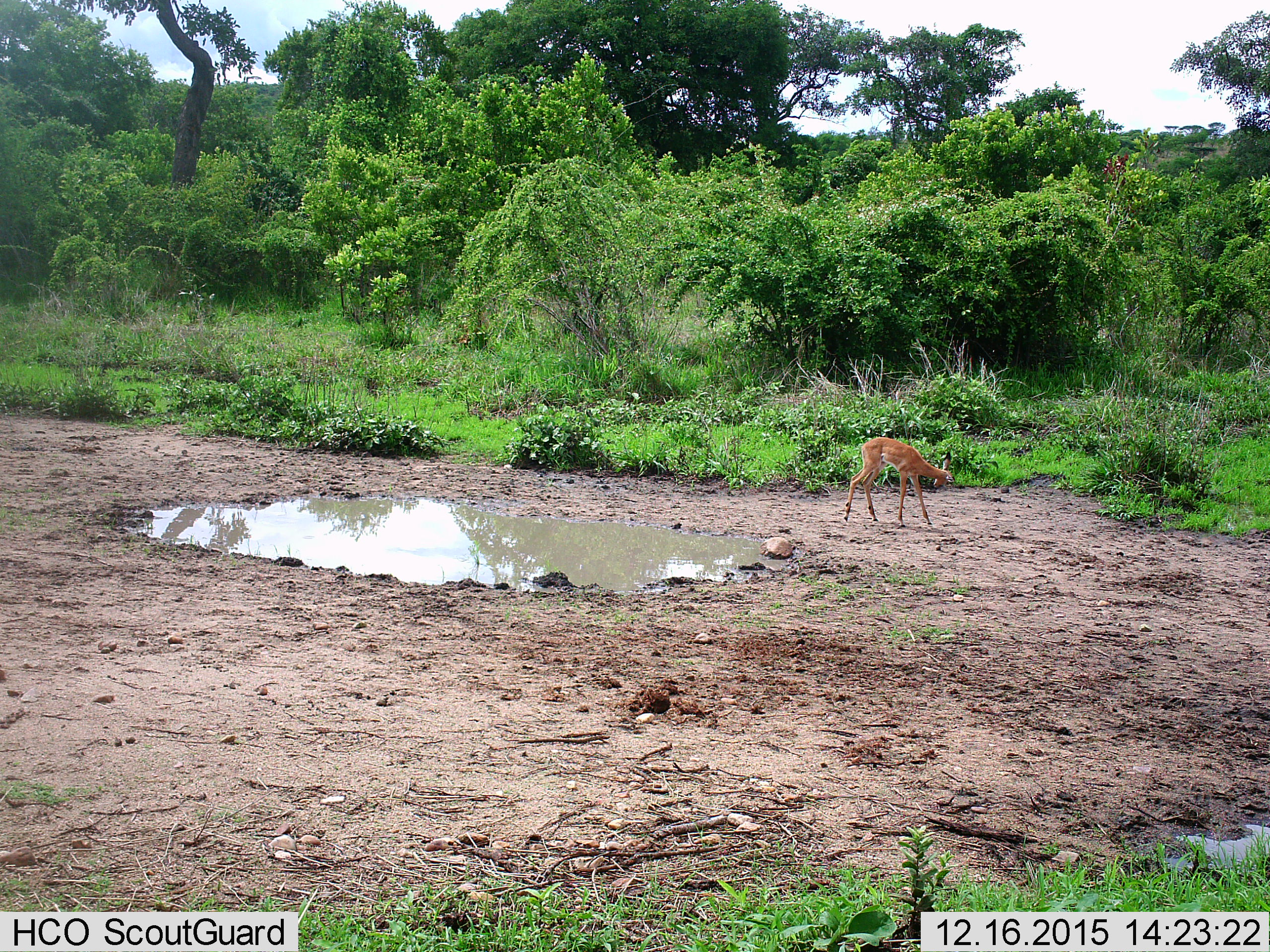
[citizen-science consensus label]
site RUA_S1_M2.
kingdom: Animalia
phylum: Chordata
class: Mammalia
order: Artiodactyla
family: Bovidae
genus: Aepyceros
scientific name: Aepyceros melampus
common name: impala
Impala (Aepyceros melampus), count 1. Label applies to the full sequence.